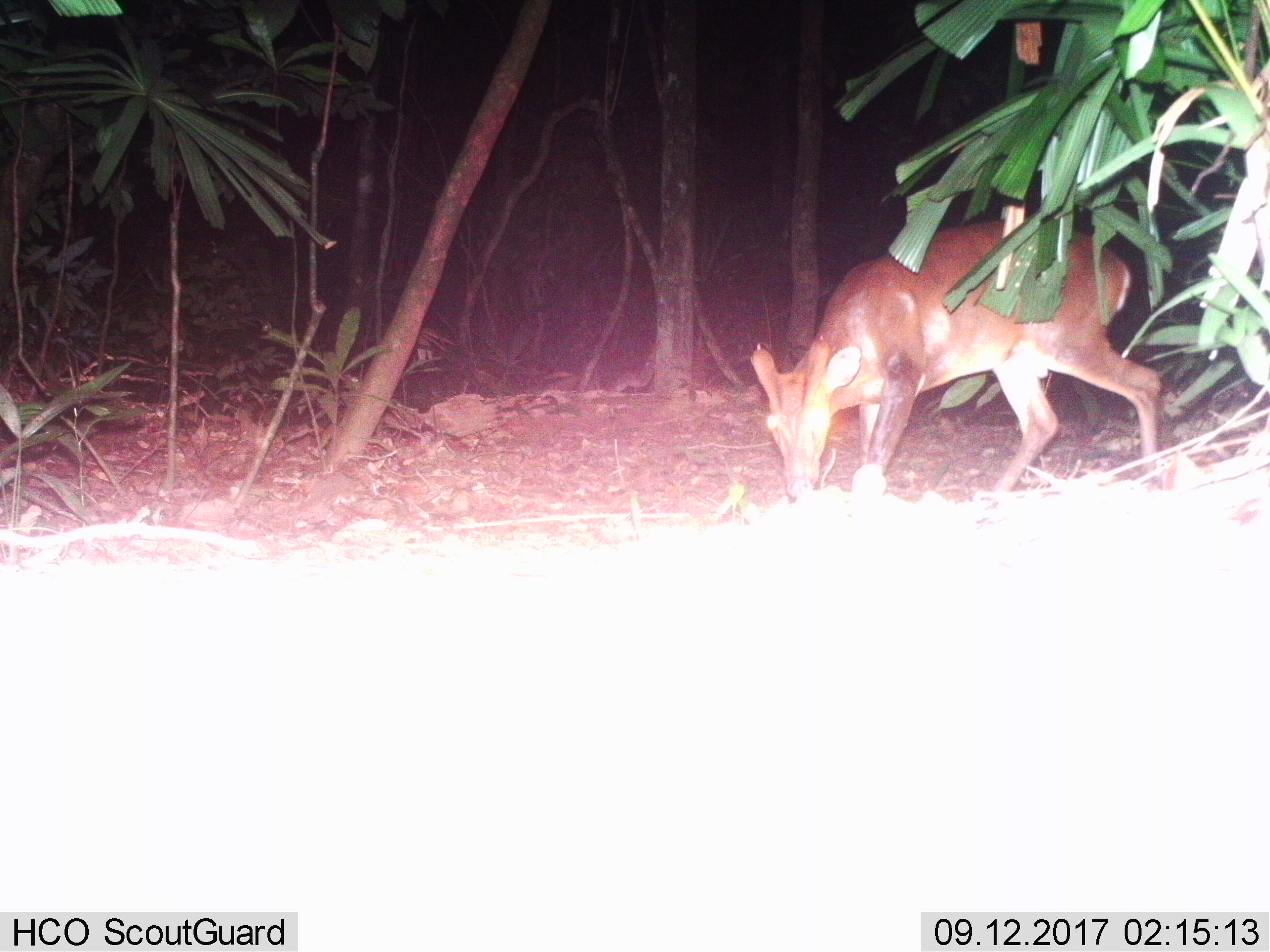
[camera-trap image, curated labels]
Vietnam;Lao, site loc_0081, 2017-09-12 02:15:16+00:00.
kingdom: Animalia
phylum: Chordata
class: Mammalia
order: Artiodactyla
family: Cervidae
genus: Muntiacus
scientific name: Muntiacus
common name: muntjacs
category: unidentified muntjac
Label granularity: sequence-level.